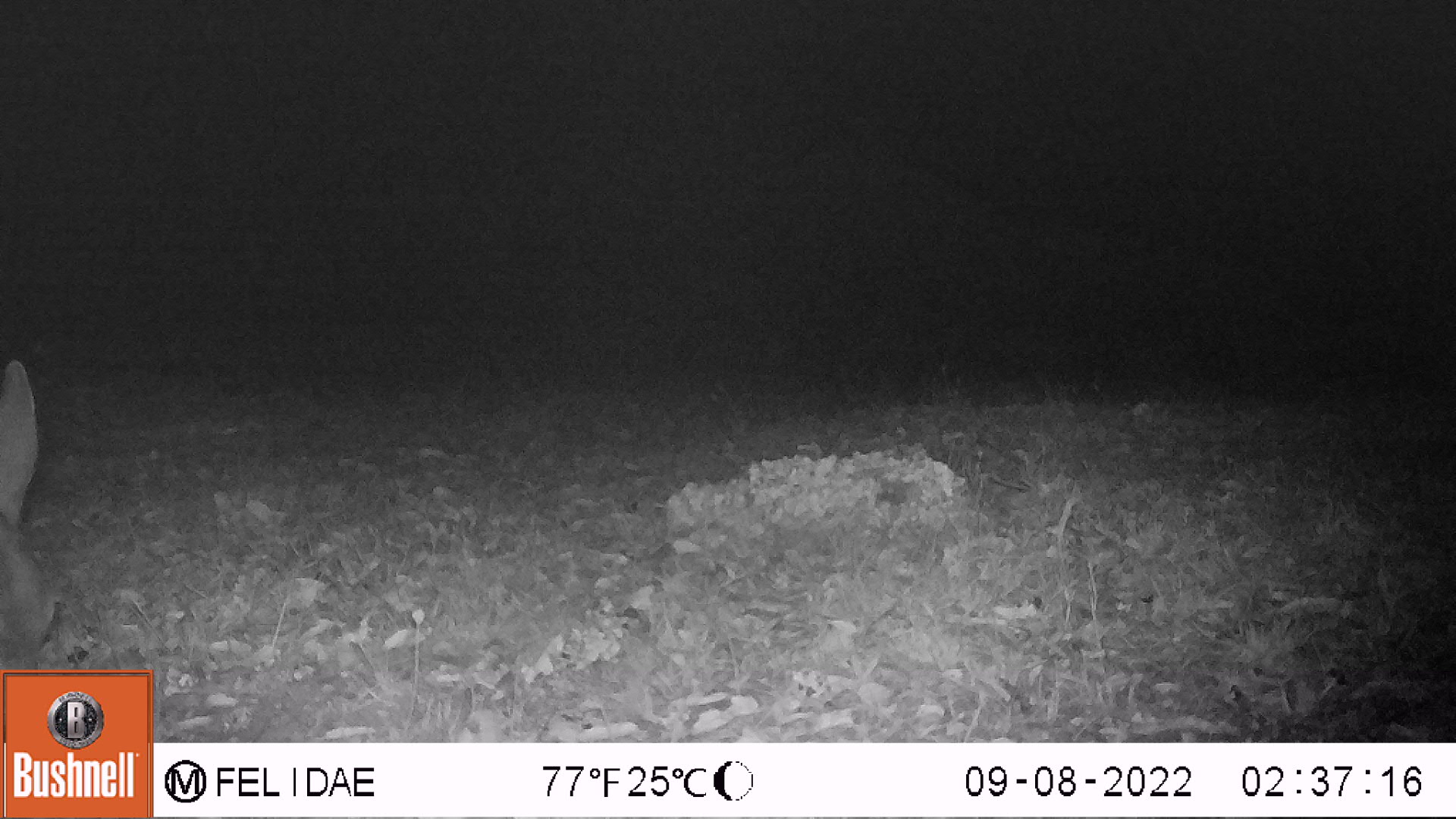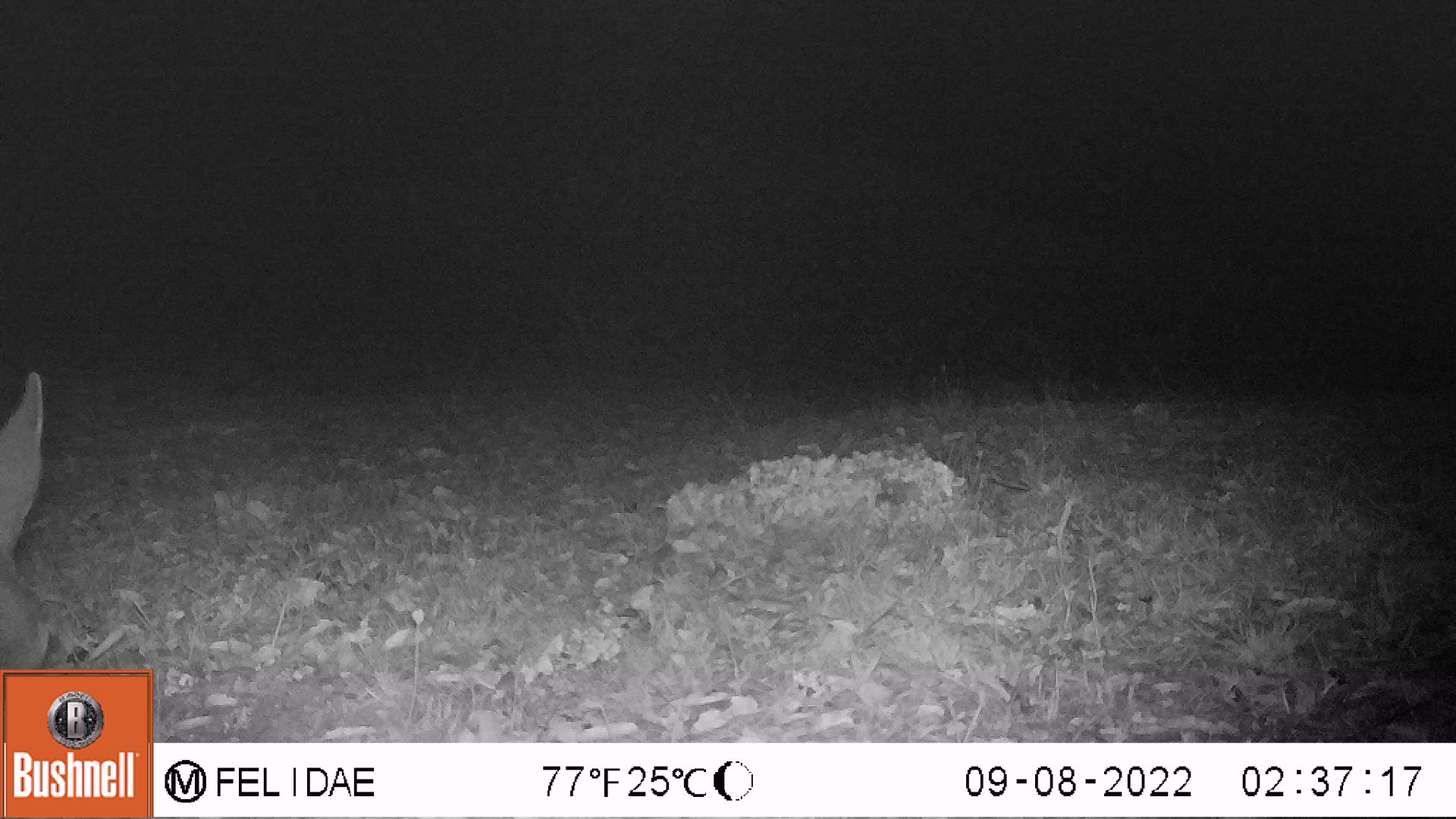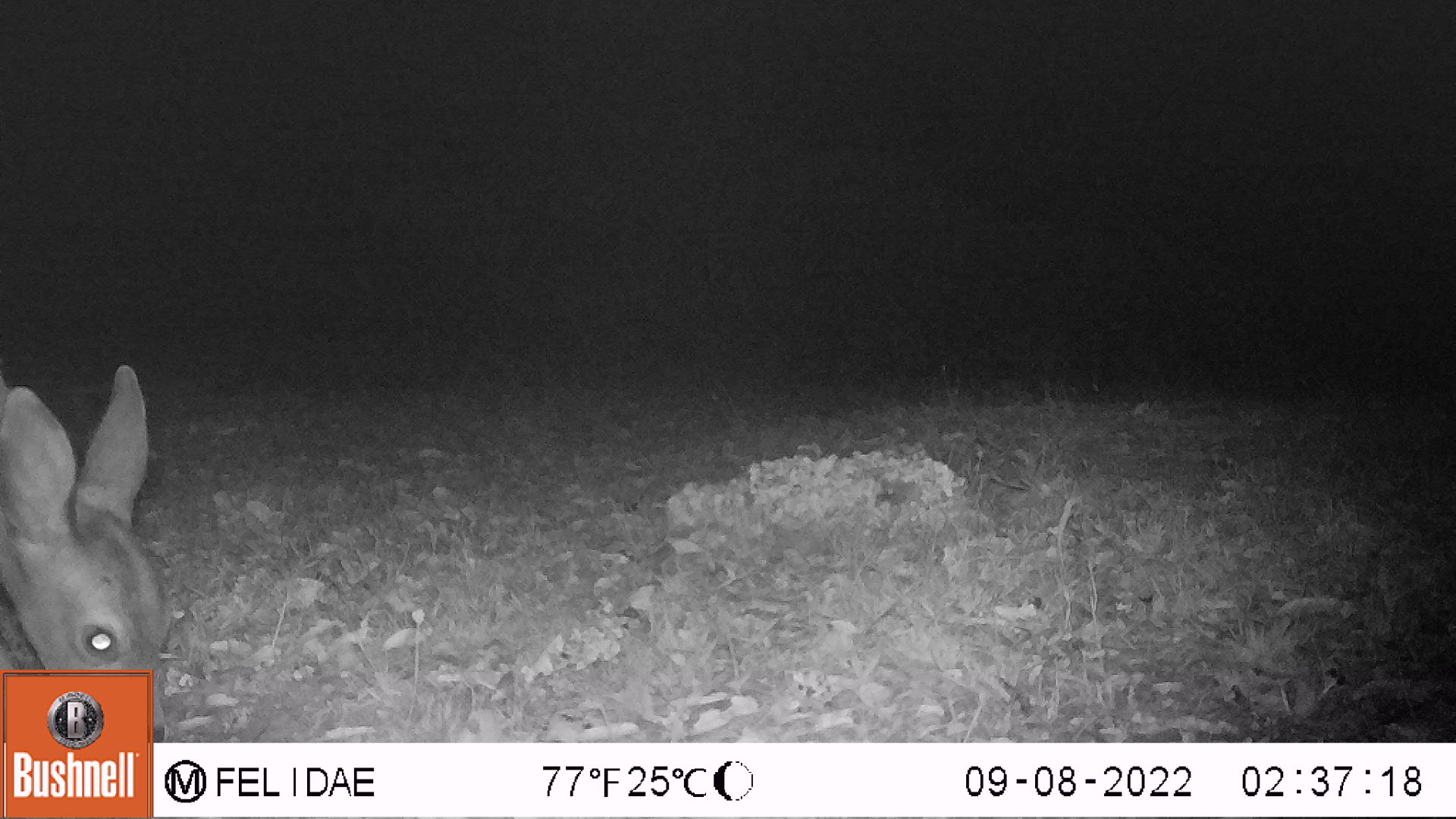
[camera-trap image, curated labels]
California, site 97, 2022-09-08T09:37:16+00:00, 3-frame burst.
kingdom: Animalia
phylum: Chordata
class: Mammalia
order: Artiodactyla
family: Cervidae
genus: Odocoileus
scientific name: Odocoileus hemionus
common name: mule deer